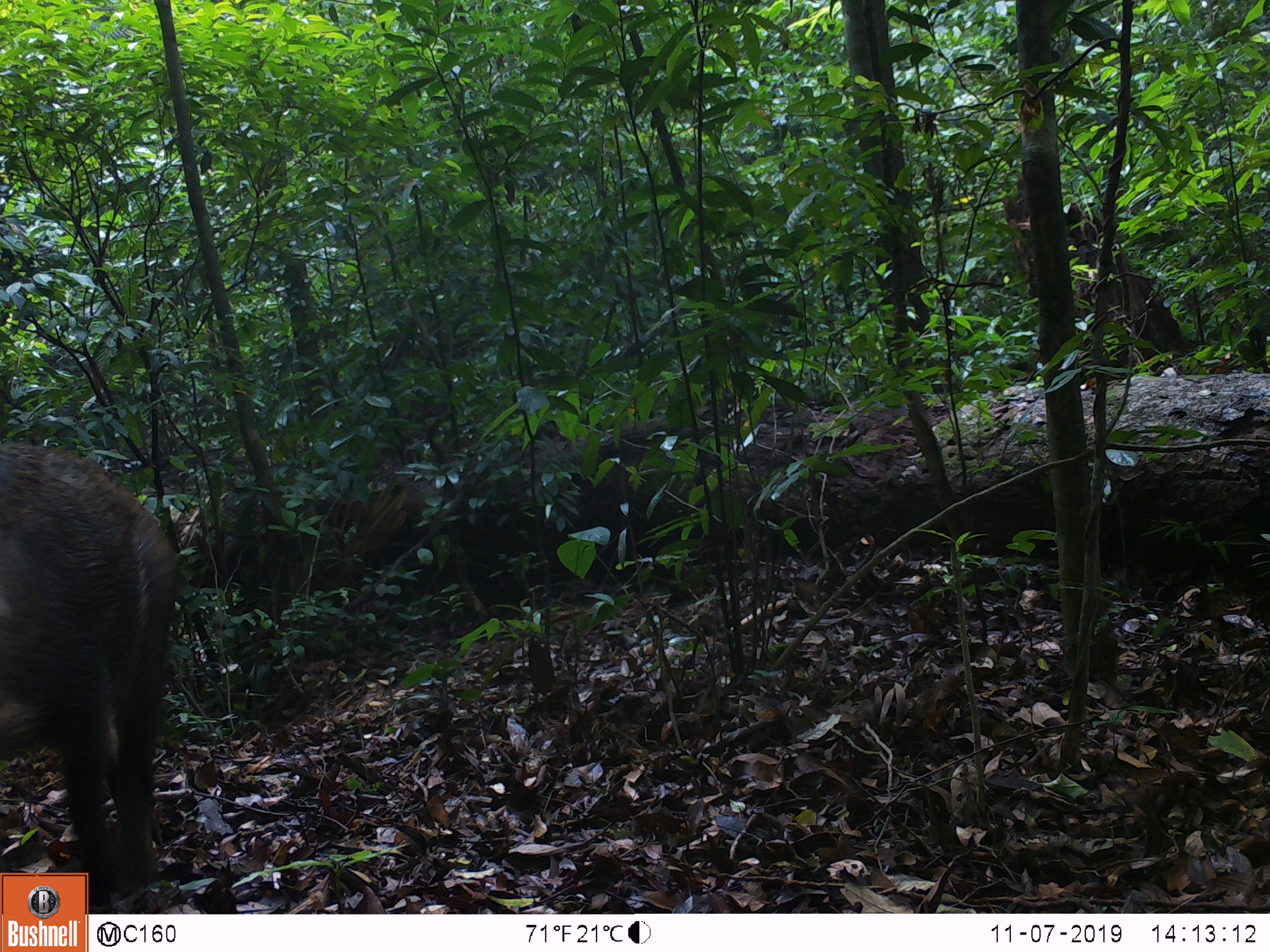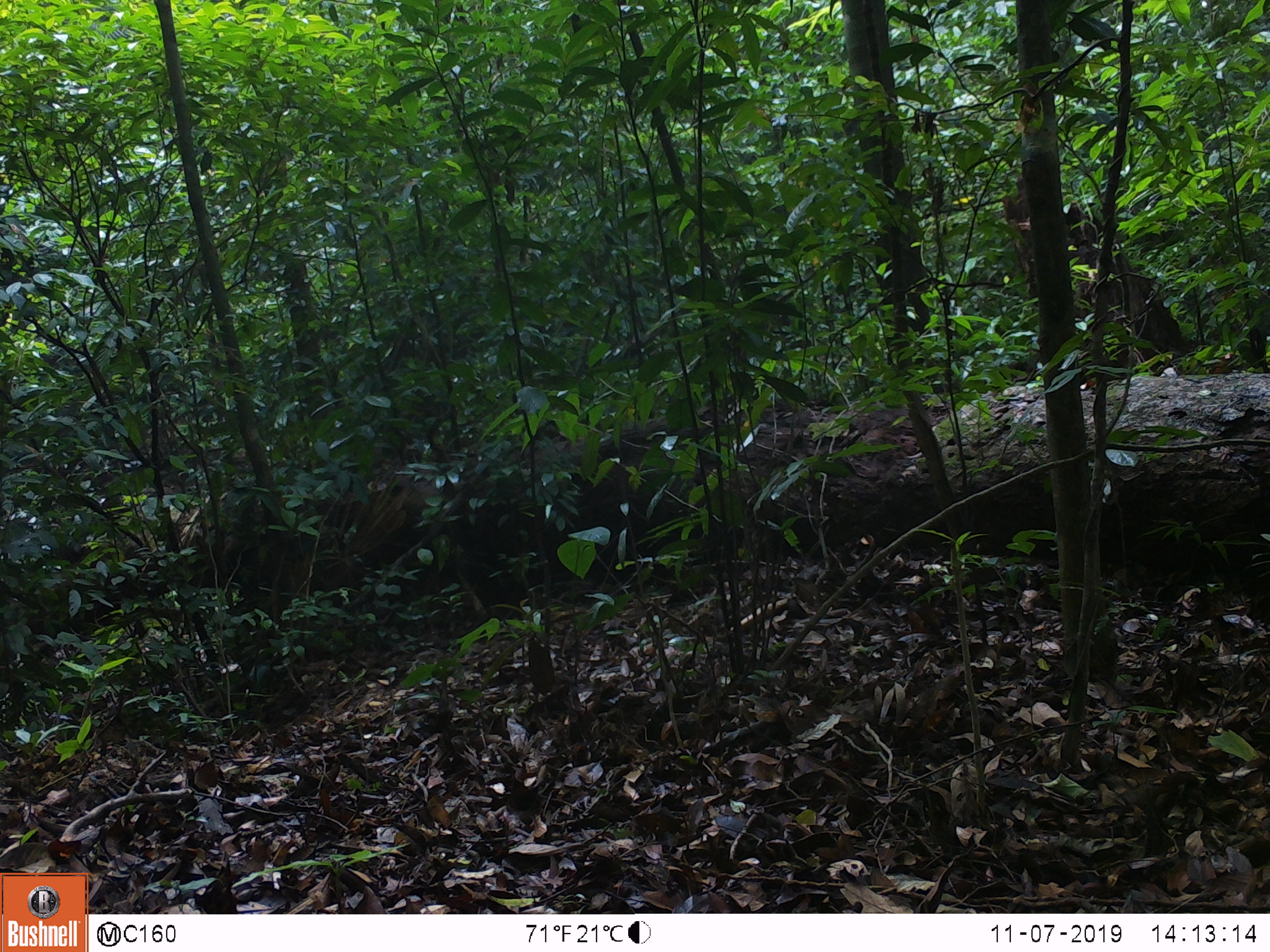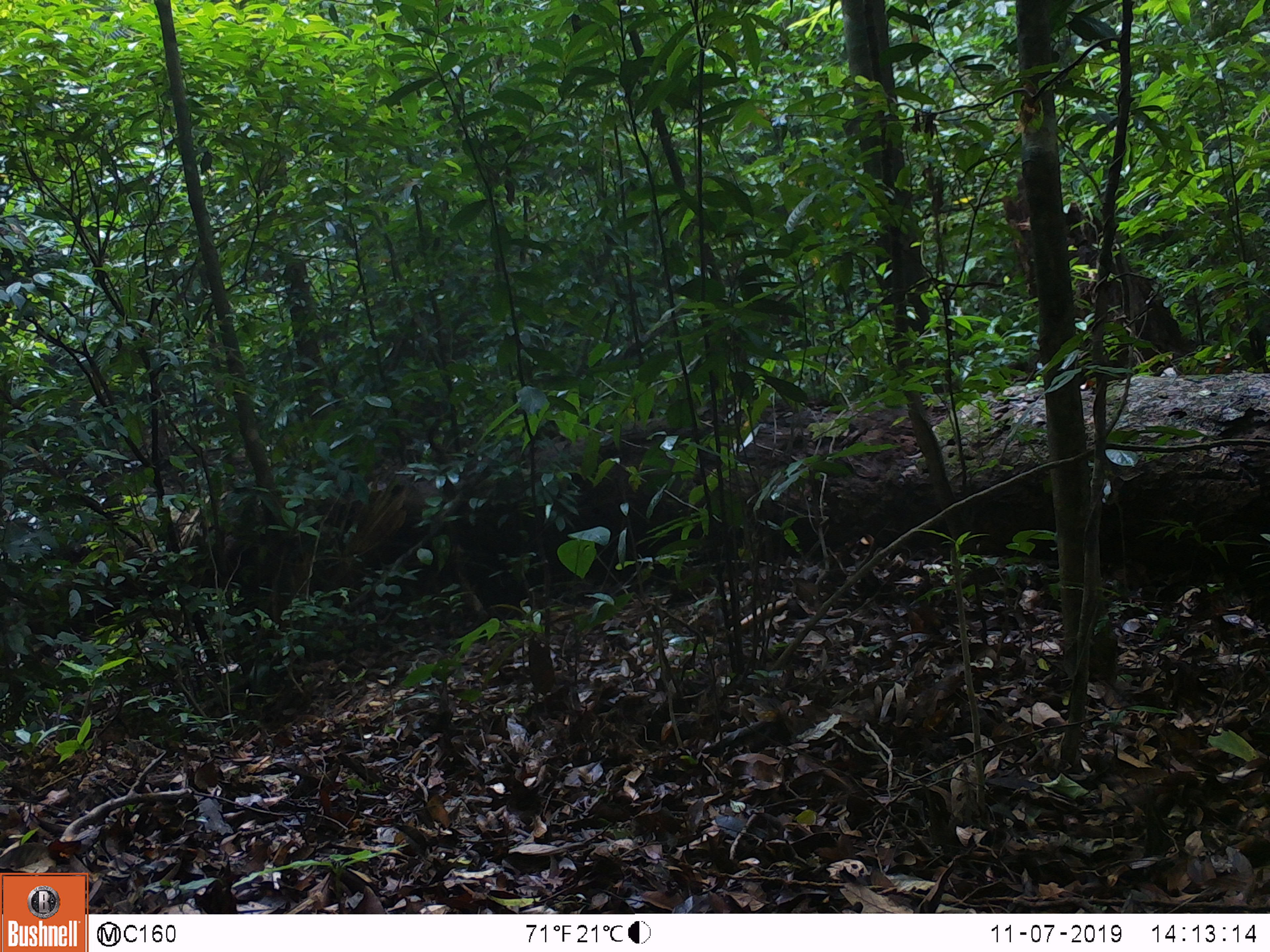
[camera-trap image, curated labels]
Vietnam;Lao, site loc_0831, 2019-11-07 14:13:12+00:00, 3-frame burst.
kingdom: Animalia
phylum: Chordata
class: Mammalia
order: Artiodactyla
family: Suidae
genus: Sus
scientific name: Sus scrofa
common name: eurasian wild pig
Eurasian wild pig (Sus scrofa). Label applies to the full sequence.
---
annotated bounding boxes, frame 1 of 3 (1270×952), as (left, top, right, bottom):
eurasian wild pig: (0, 441, 179, 914)